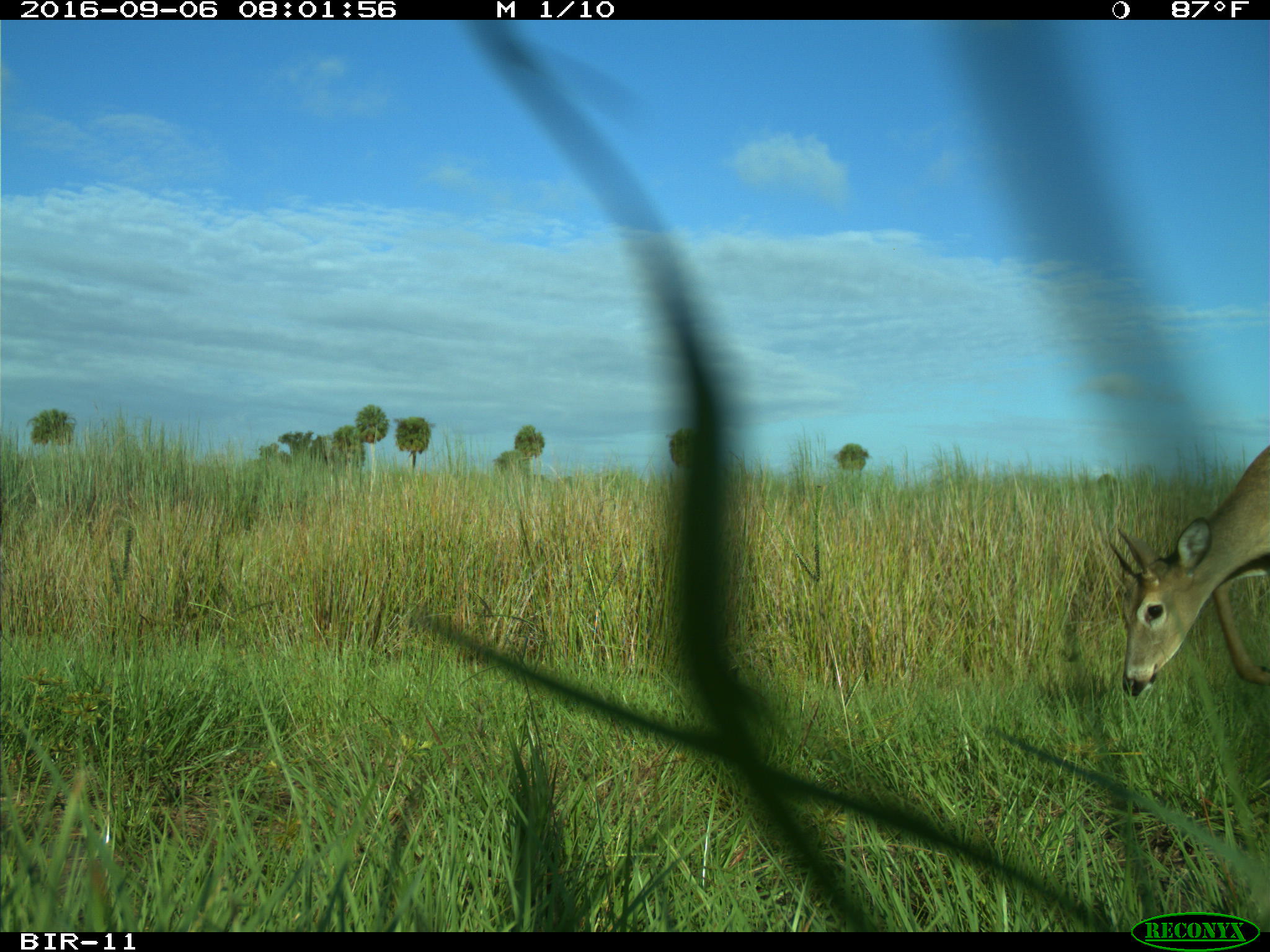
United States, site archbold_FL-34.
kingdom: Animalia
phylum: Chordata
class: Mammalia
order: Artiodactyla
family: Cervidae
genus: Odocoileus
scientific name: Odocoileus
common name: deer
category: unidentified deer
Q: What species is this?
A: Unidentified deer (deer) (Odocoileus).